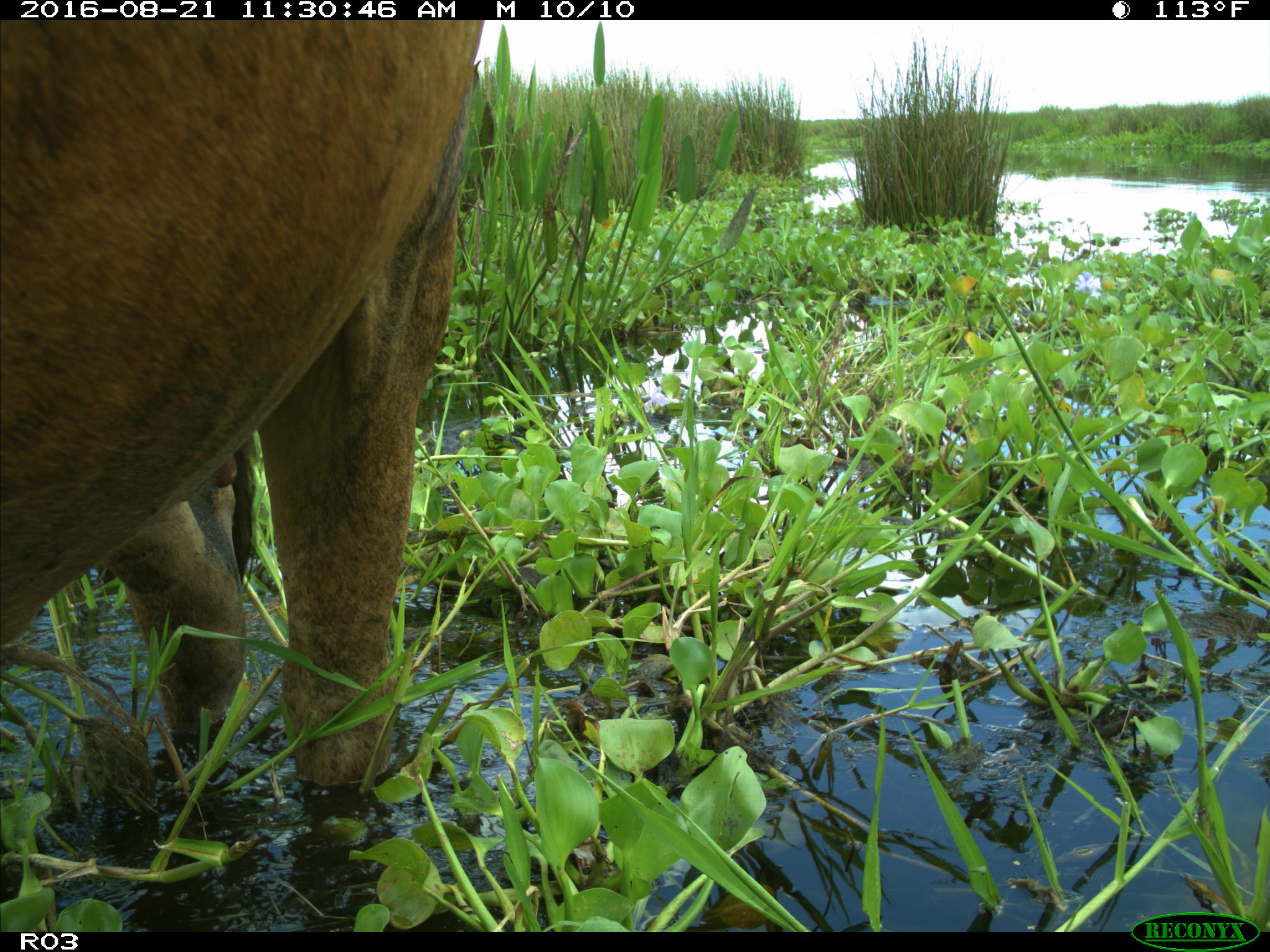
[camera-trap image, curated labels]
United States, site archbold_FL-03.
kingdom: Animalia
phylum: Chordata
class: Mammalia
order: Artiodactyla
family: Bovidae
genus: Bos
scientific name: Bos taurus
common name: domestic cow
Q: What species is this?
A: Bos taurus (domestic cow).